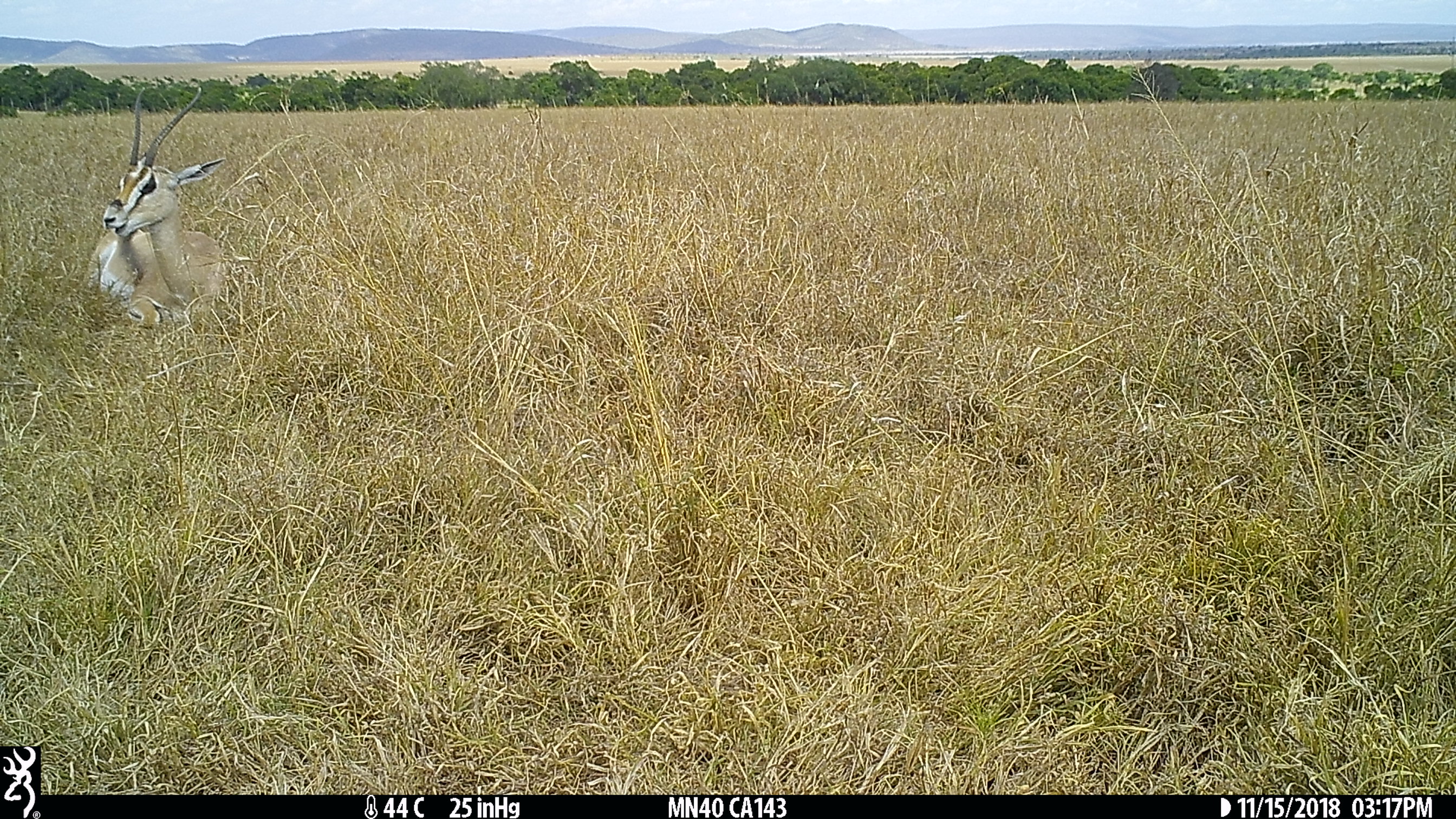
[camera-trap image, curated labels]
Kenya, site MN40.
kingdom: Animalia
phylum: Chordata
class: Mammalia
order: Artiodactyla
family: Bovidae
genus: Nanger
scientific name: Nanger granti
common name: grant's gazelle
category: gazelle grants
Gazelle grants (grant's gazelle) (Nanger granti).